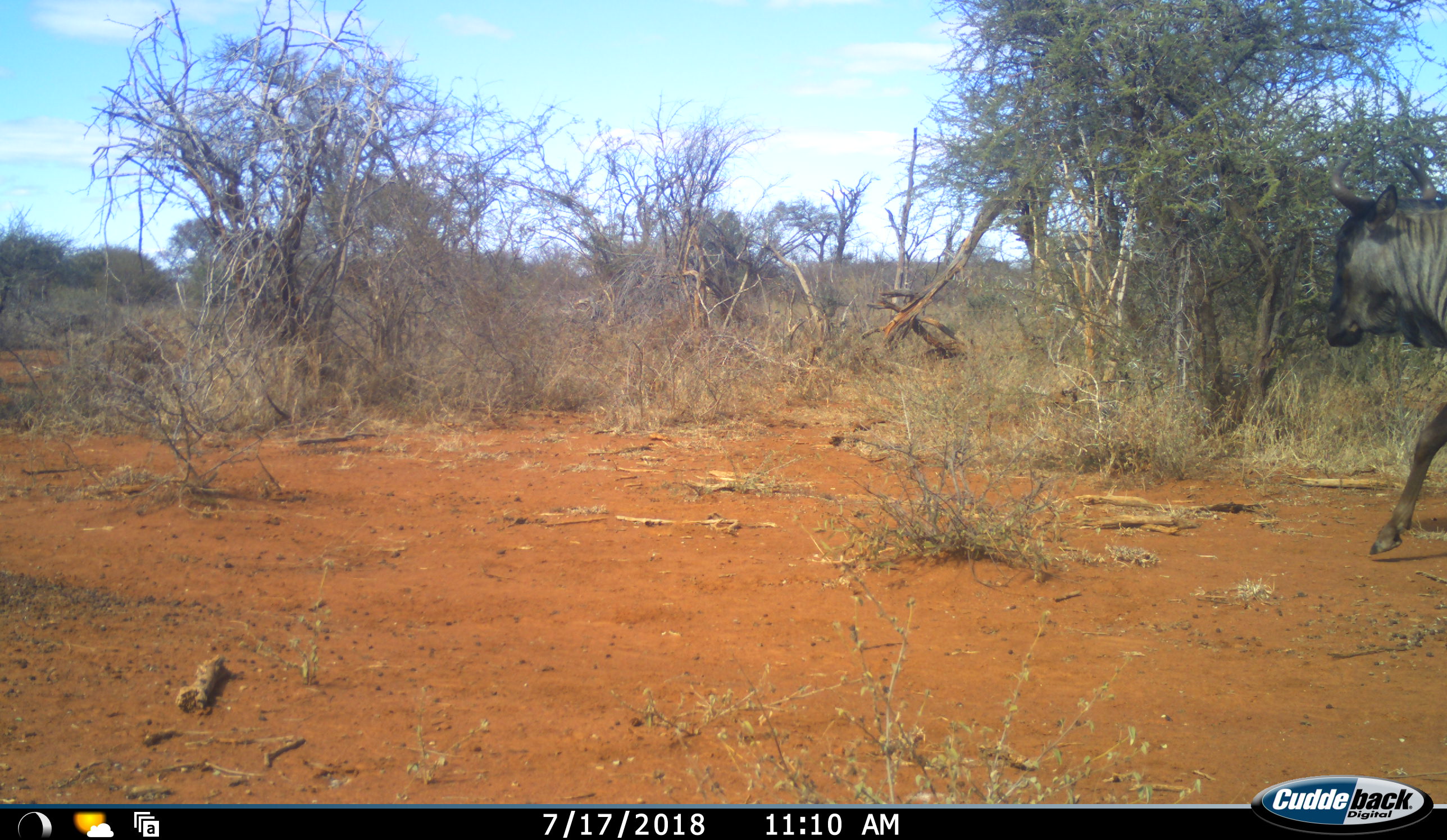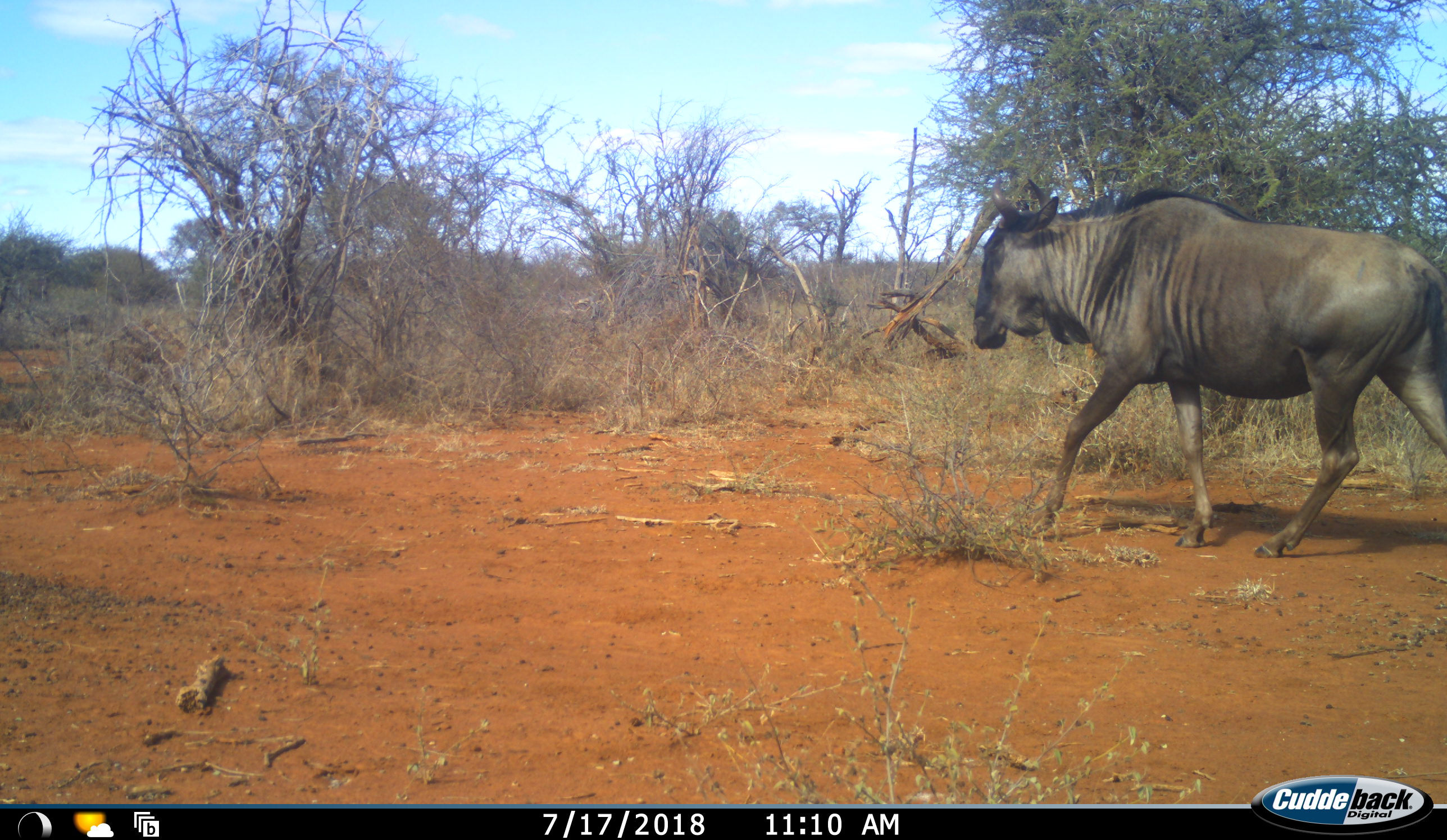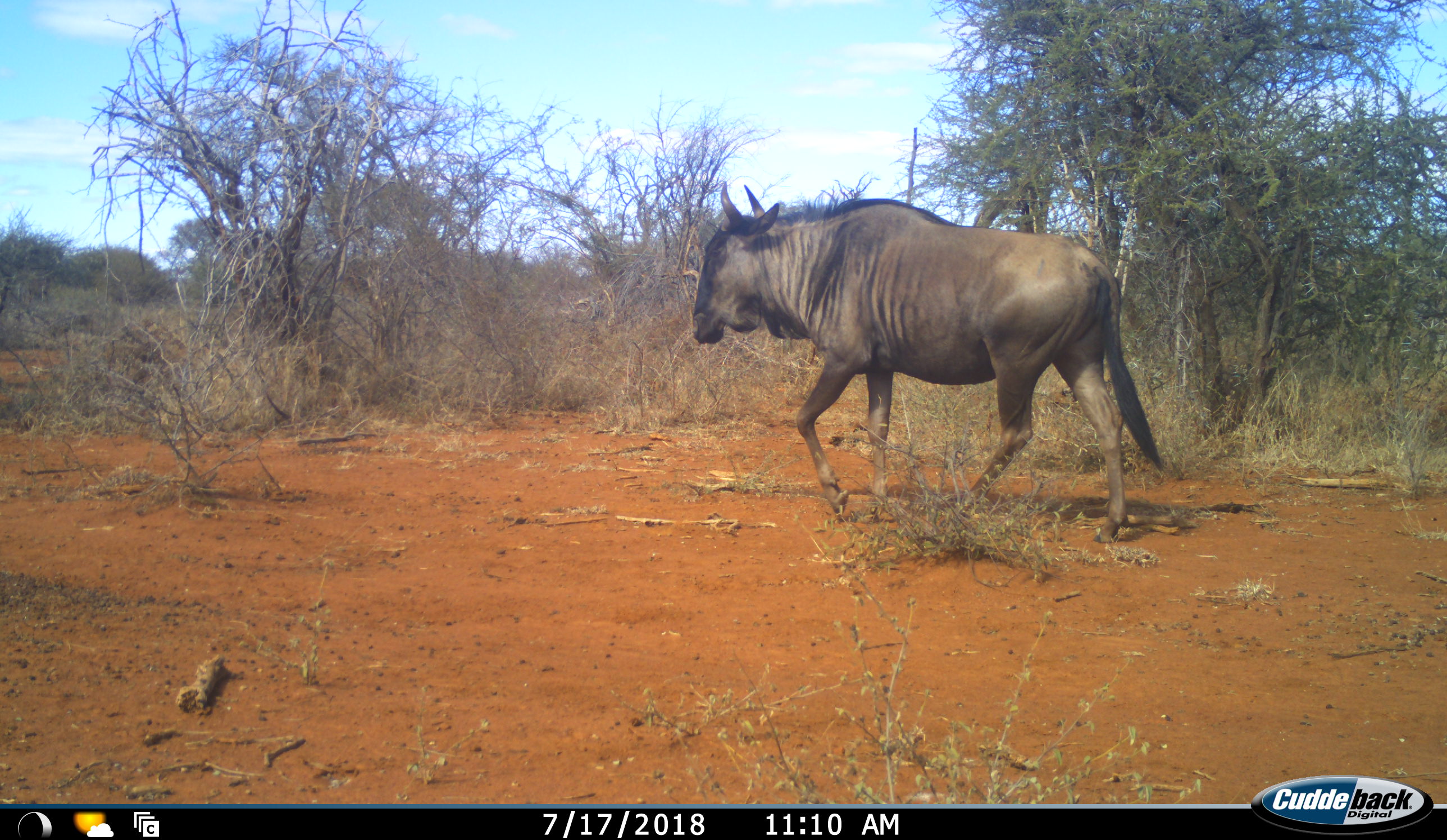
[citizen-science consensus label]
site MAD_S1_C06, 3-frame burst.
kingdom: Animalia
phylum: Chordata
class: Mammalia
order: Artiodactyla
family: Bovidae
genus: Connochaetes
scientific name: Connochaetes taurinus taurinus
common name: blue wildebeest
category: wildebeestblue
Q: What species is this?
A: Wildebeestblue (blue wildebeest) (Connochaetes taurinus taurinus).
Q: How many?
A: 1.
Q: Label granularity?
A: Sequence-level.